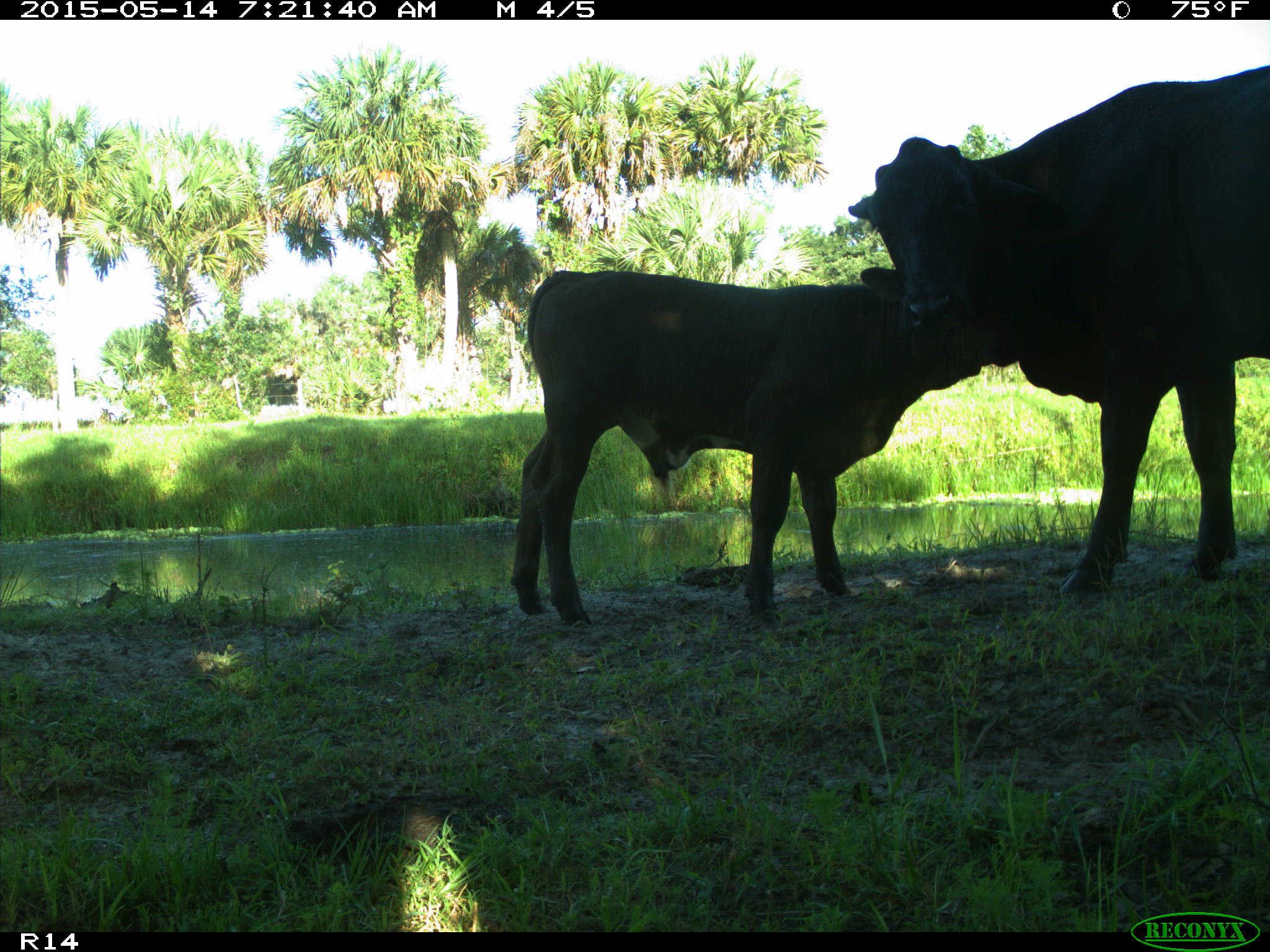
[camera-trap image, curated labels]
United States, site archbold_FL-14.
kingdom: Animalia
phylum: Chordata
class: Mammalia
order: Artiodactyla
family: Bovidae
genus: Bos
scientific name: Bos taurus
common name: domestic cow